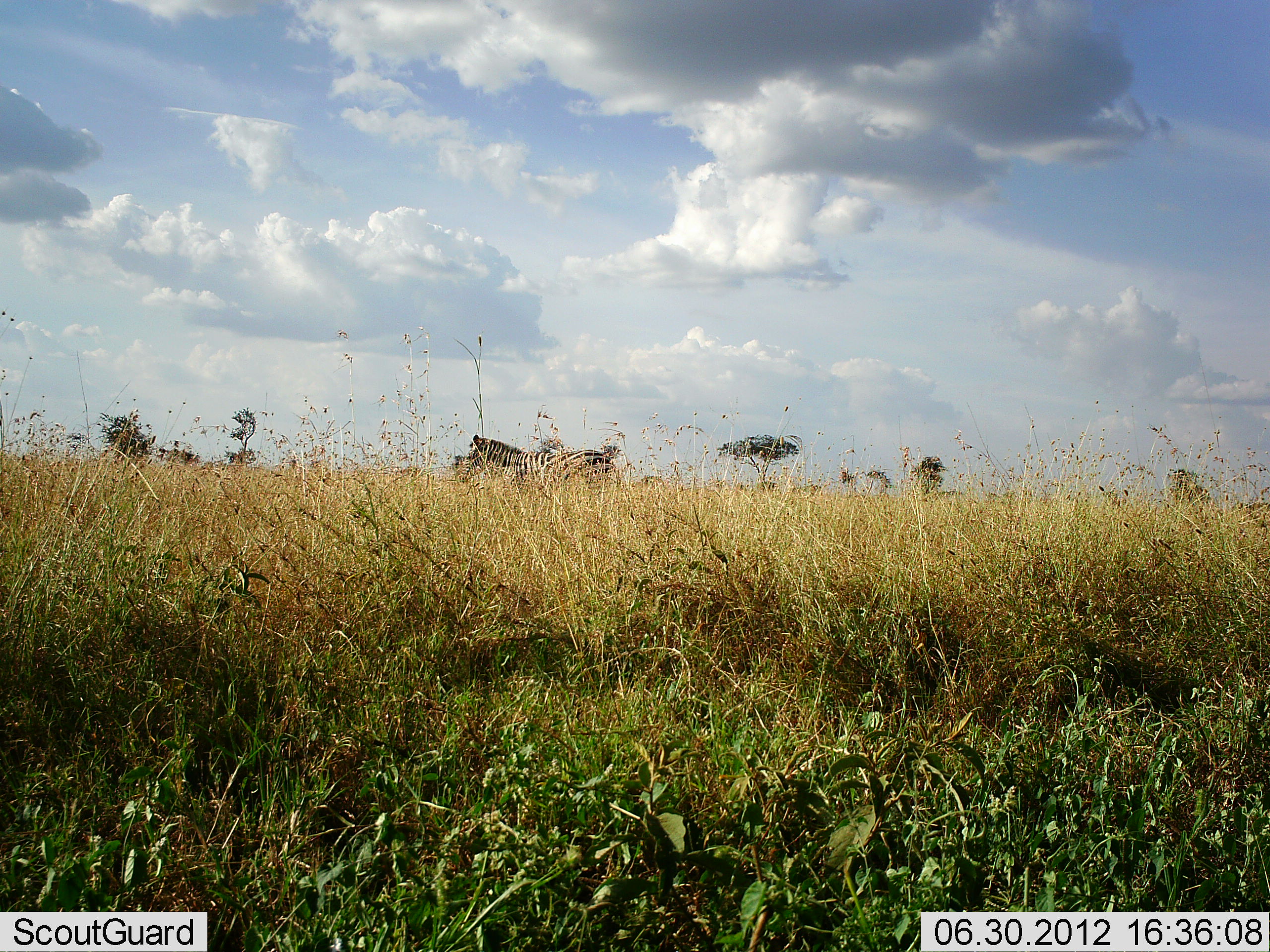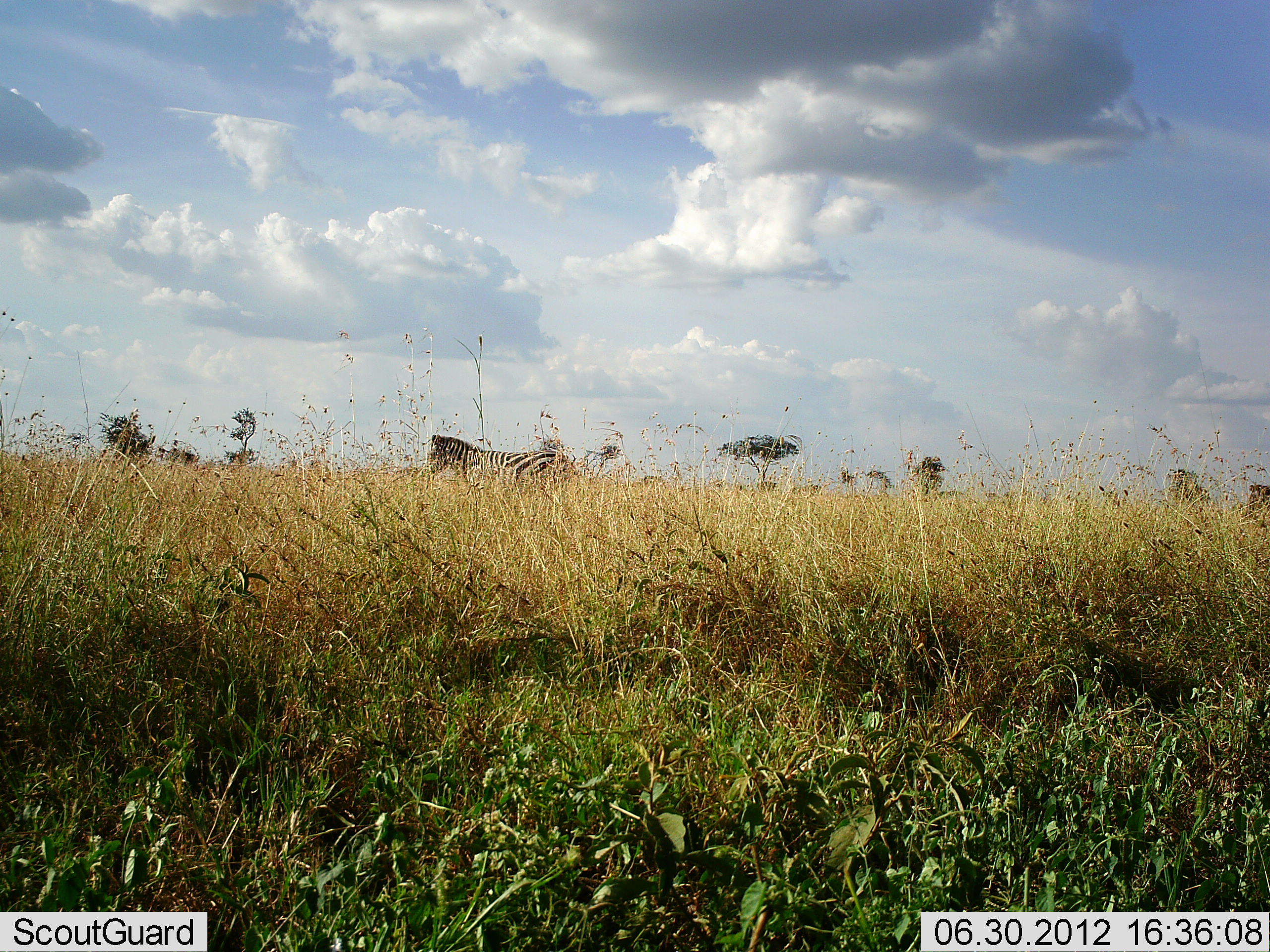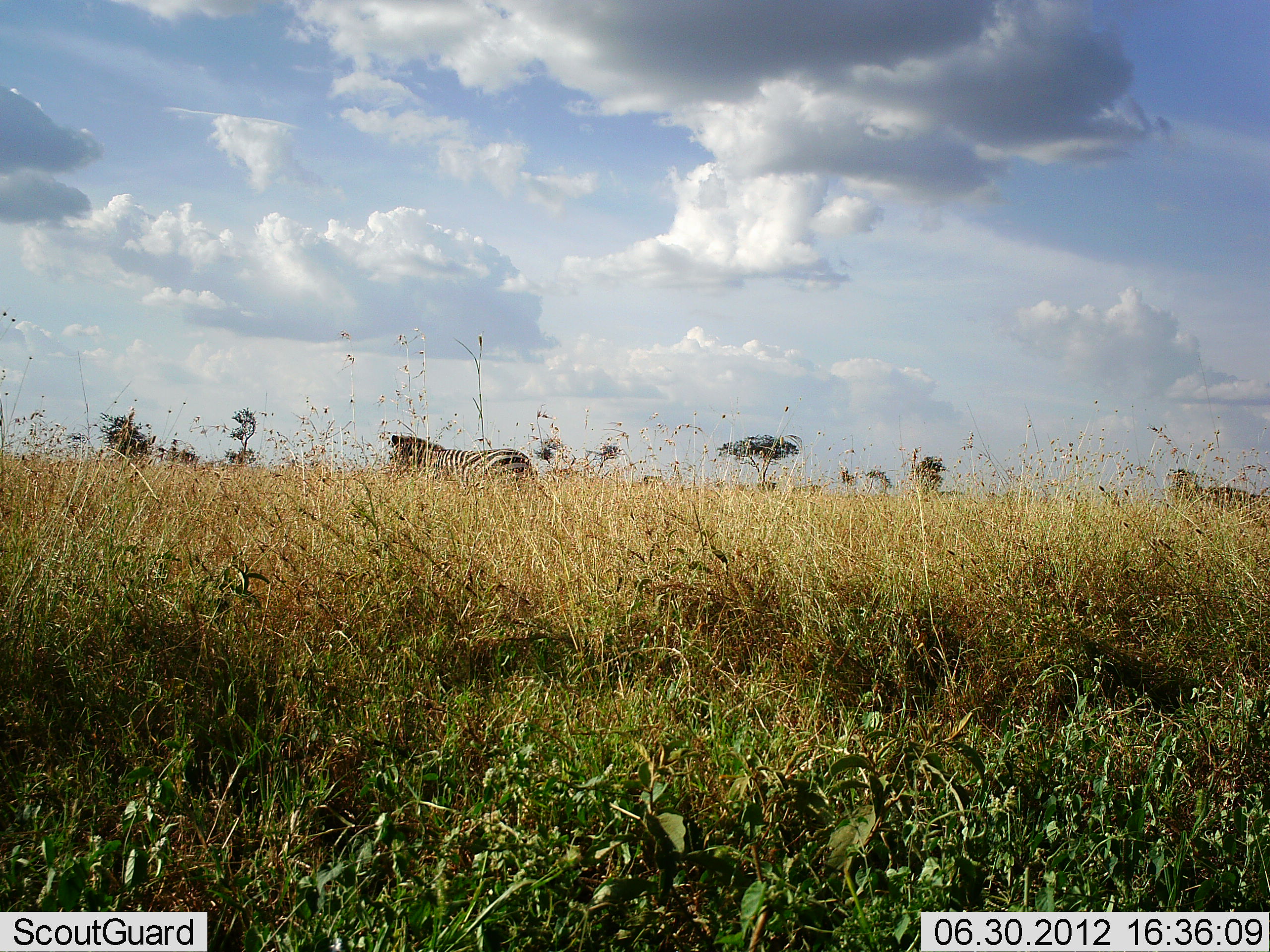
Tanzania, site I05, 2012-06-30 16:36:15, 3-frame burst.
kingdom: Animalia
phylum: Chordata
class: Mammalia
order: Perissodactyla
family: Equidae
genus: Equus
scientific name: Equus quagga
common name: plains zebra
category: zebra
Zebra (plains zebra) (Equus quagga), count 2. Behavior (volunteer vote fractions): standing 10%, resting 0%, moving 90%, interacting 0%. Young present (vote fraction): 0%. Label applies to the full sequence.